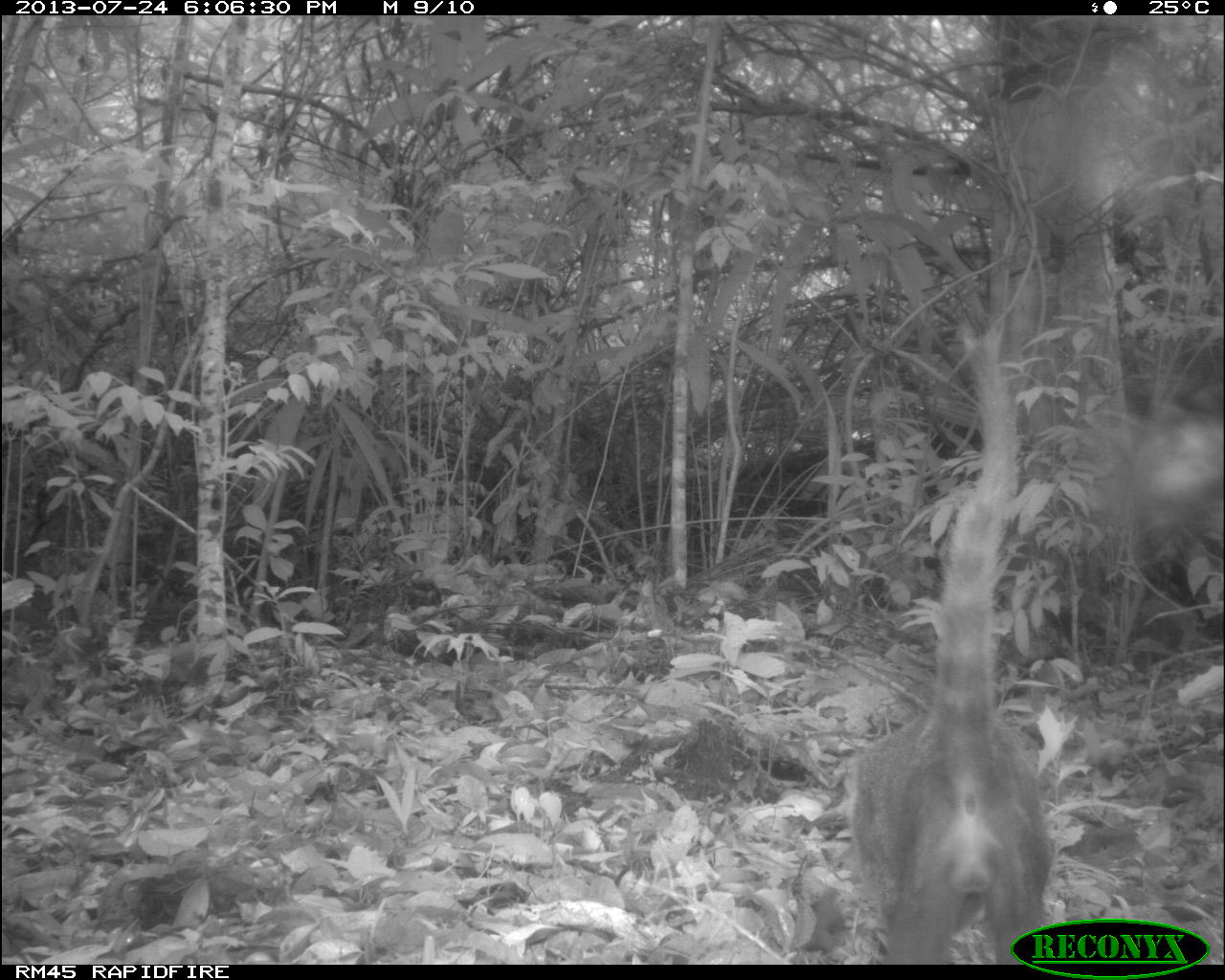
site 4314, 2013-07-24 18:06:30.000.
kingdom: Animalia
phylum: Chordata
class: Mammalia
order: Carnivora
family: Procyonidae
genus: Nasua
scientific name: Nasua narica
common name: white-nosed coati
Nasua narica (white-nosed coati), count 1, sex male.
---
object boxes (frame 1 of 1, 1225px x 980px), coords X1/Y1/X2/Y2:
nasua narica: 843/320/1055/963